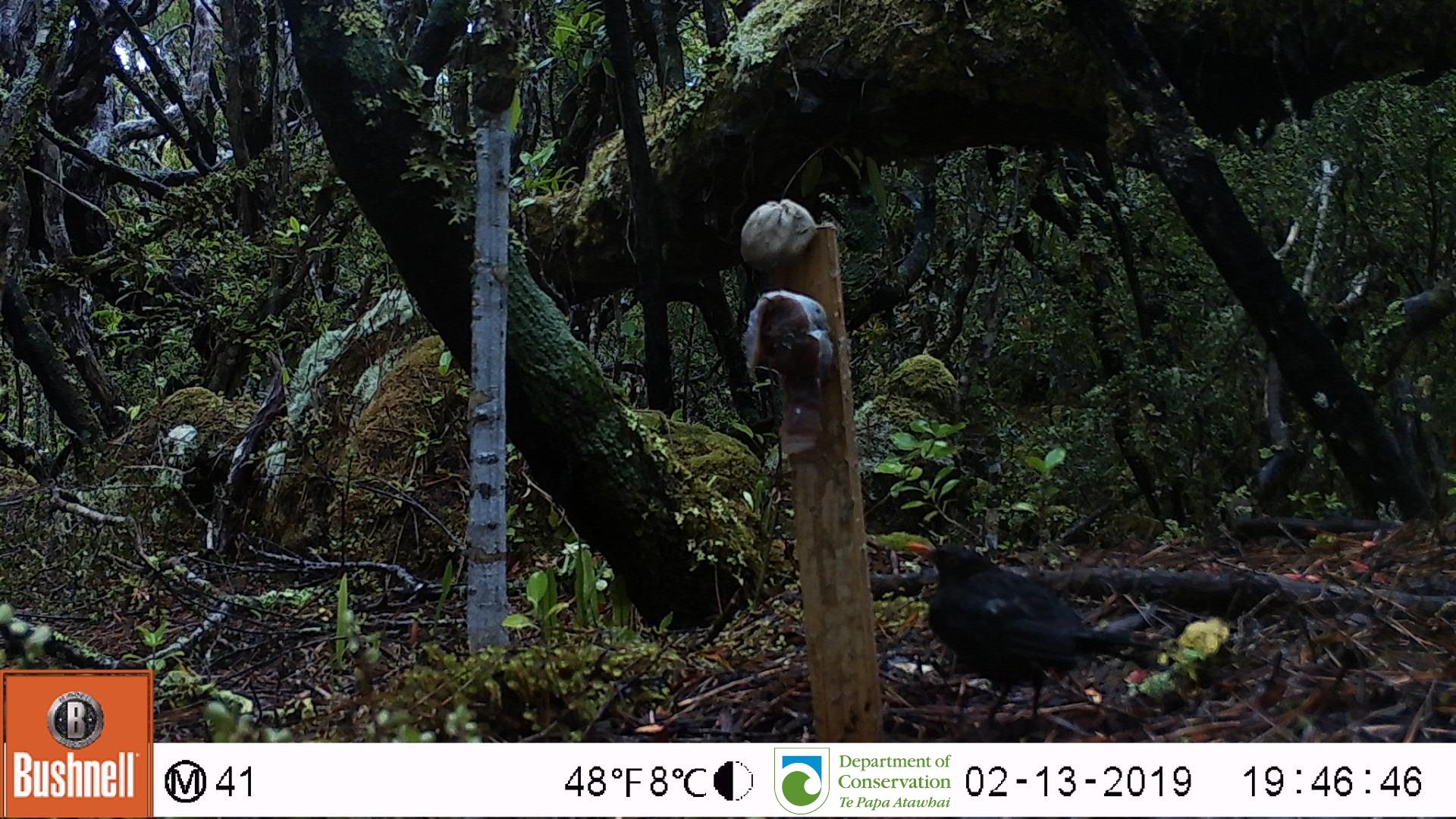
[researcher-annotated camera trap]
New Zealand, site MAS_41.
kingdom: Animalia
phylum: Chordata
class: Aves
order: Passeriformes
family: Turdidae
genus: Turdus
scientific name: Turdus merula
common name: eurasian blackbird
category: blackbird